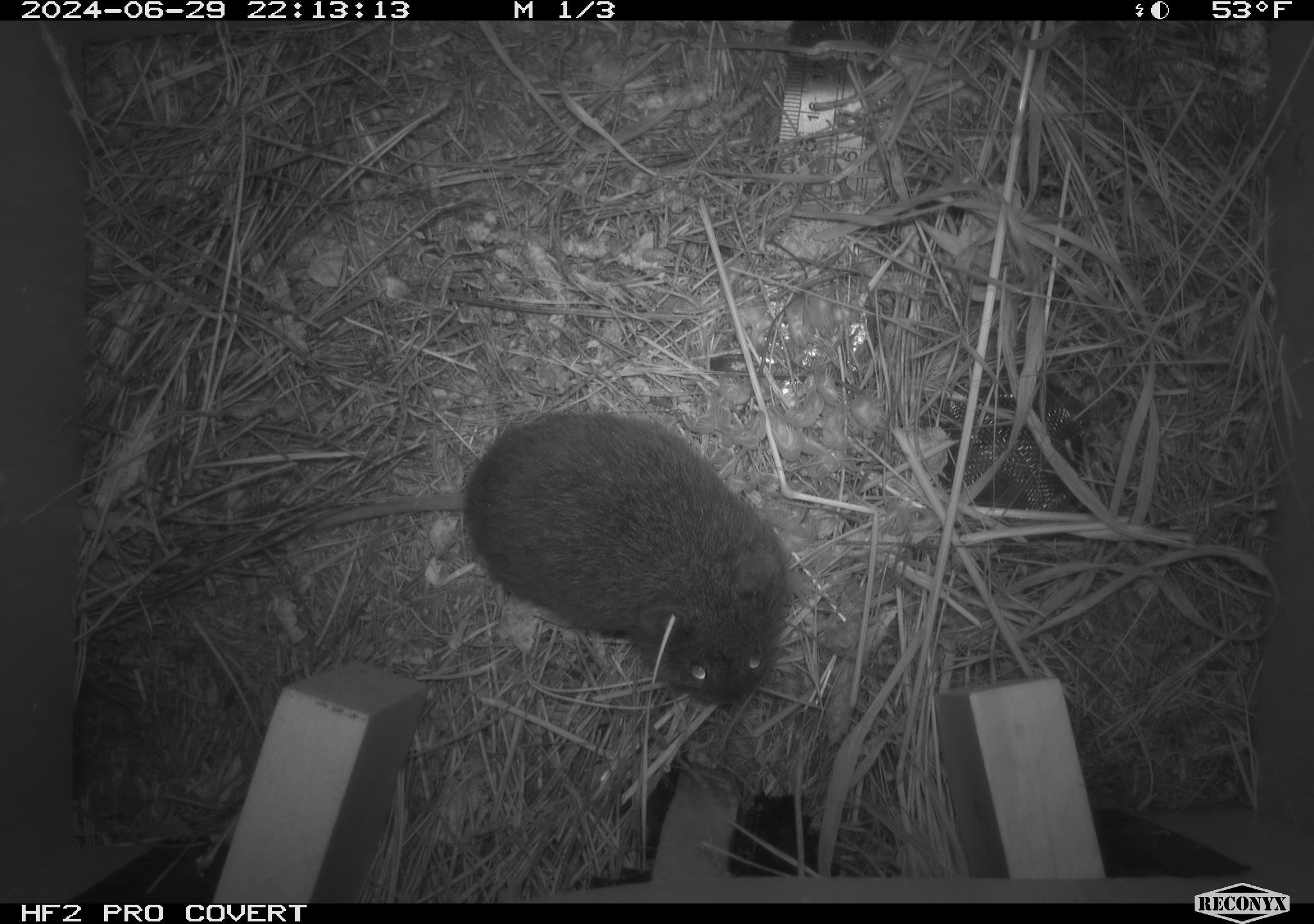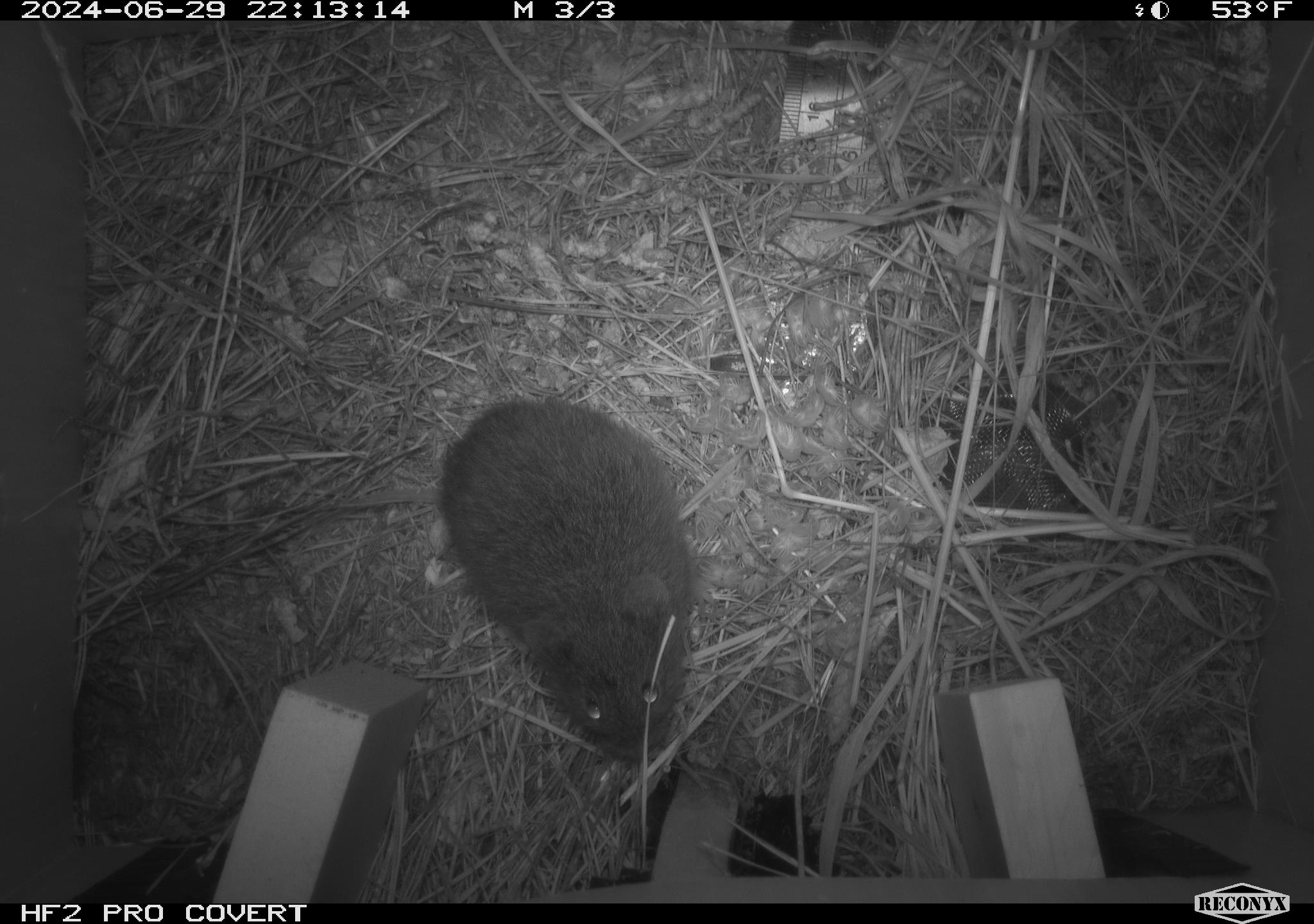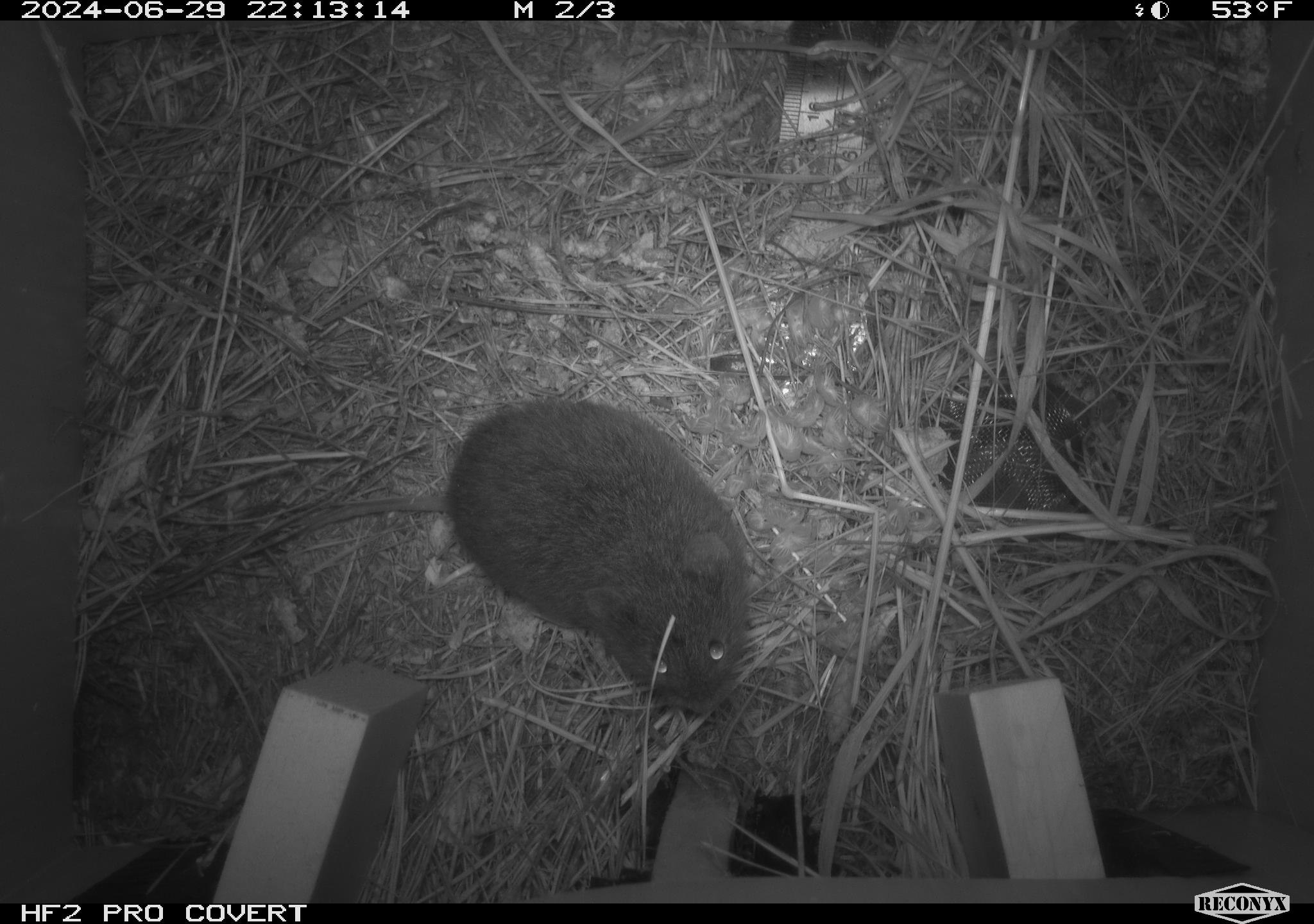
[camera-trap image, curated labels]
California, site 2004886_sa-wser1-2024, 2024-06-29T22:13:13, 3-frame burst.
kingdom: Animalia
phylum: Chordata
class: Mammalia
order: Rodentia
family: Cricetidae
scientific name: Arvicolinae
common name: voles, lemmings, and muskrats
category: arvicolinae subfamily